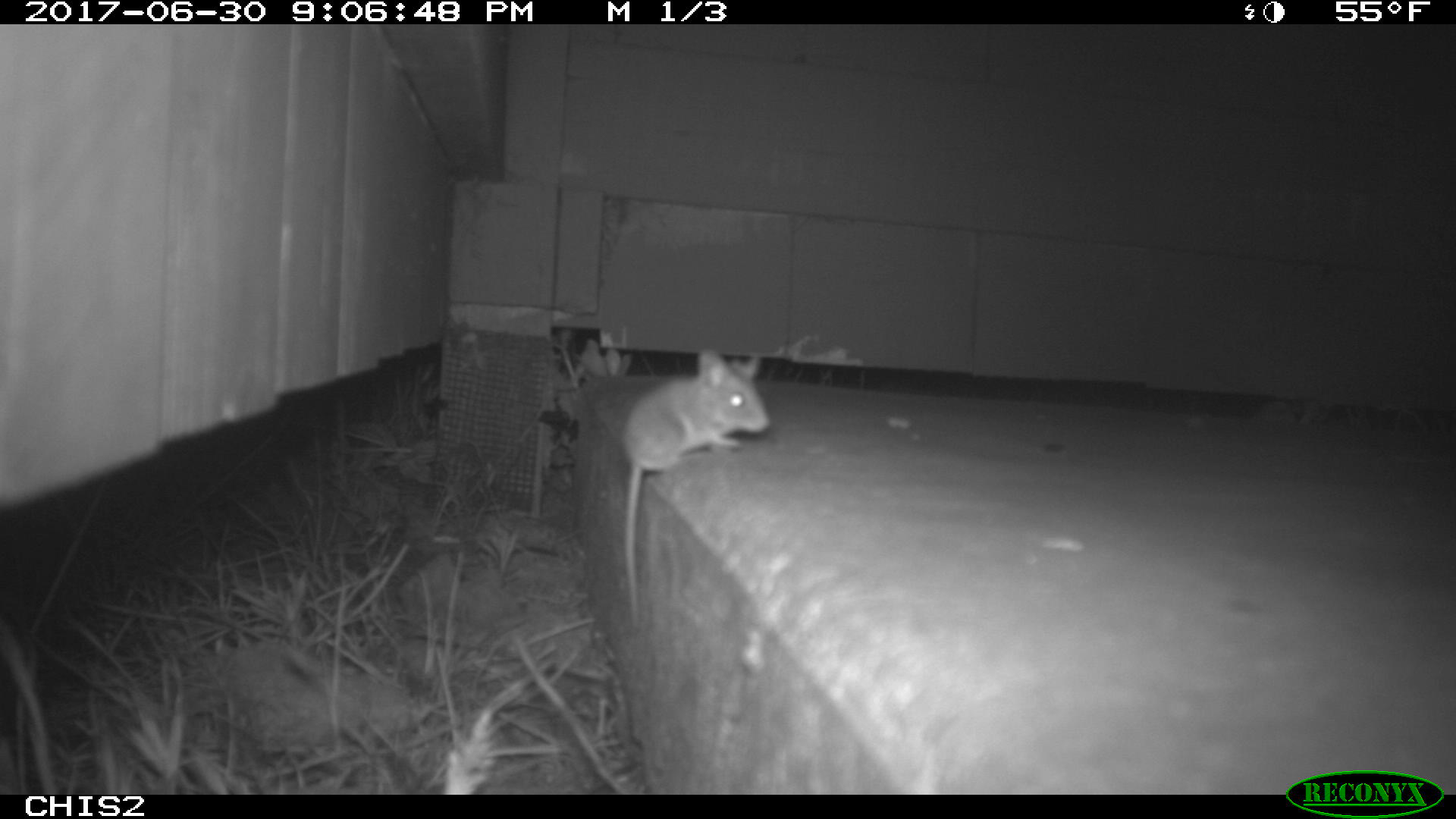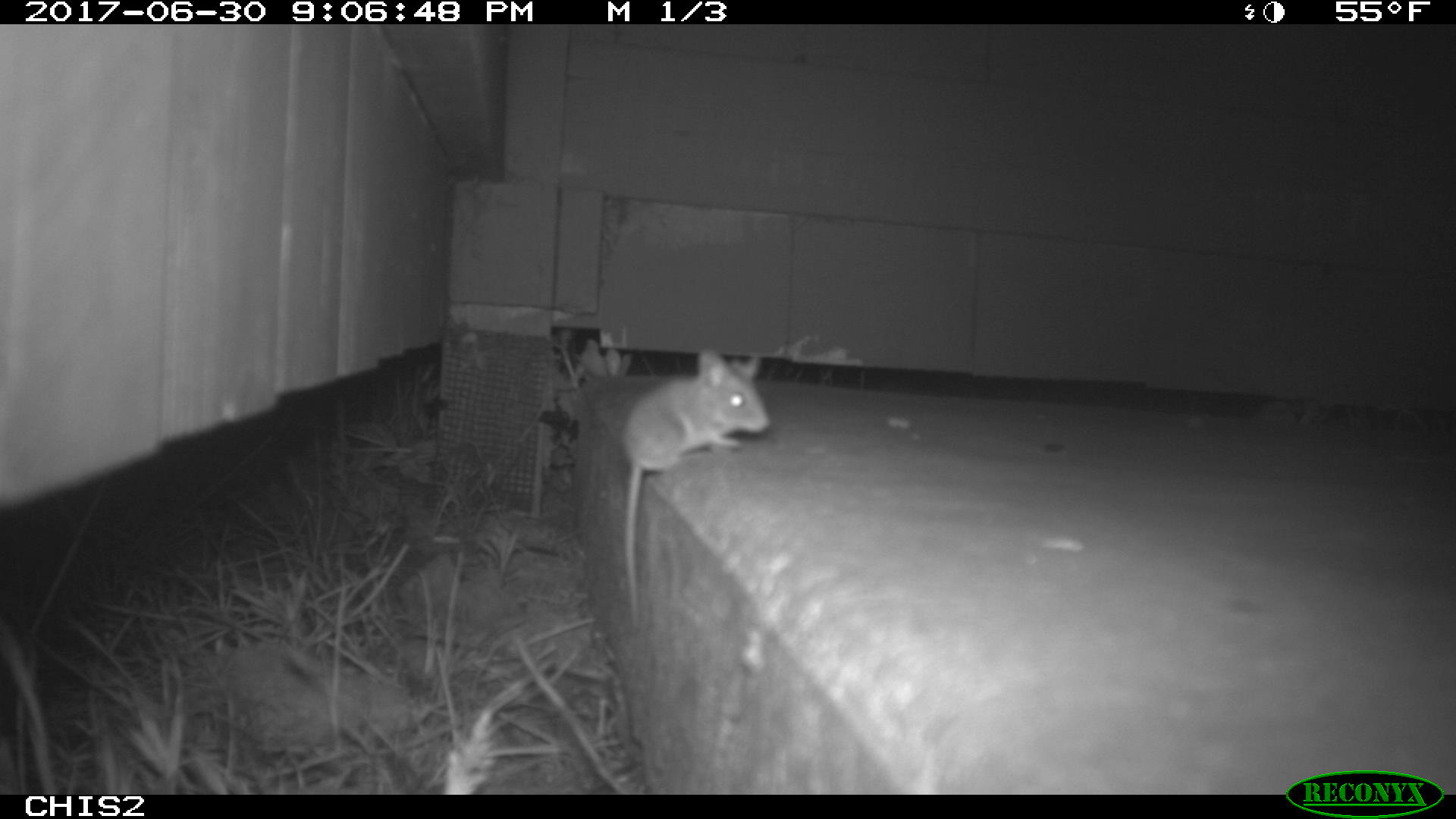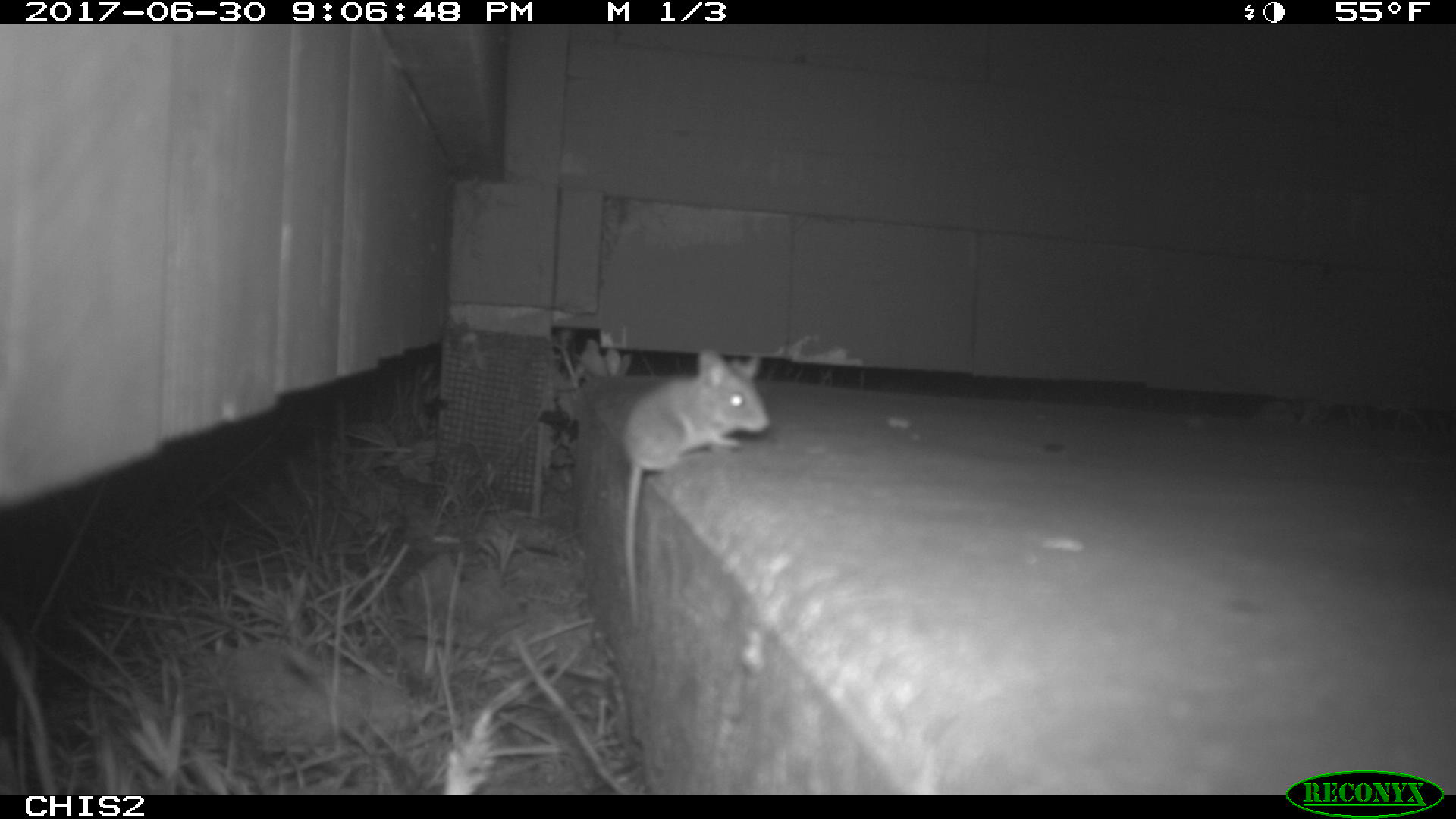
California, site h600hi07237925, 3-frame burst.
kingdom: Animalia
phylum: Chordata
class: Mammalia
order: Rodentia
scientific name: Rodentia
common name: rodent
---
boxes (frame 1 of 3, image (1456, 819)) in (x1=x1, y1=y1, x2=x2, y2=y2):
rodent: (x1=620, y1=349, x2=771, y2=625)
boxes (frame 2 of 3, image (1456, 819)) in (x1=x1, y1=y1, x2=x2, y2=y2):
rodent: (x1=618, y1=348, x2=771, y2=624)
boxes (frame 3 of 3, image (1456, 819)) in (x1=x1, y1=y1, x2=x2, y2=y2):
rodent: (x1=617, y1=347, x2=771, y2=626)